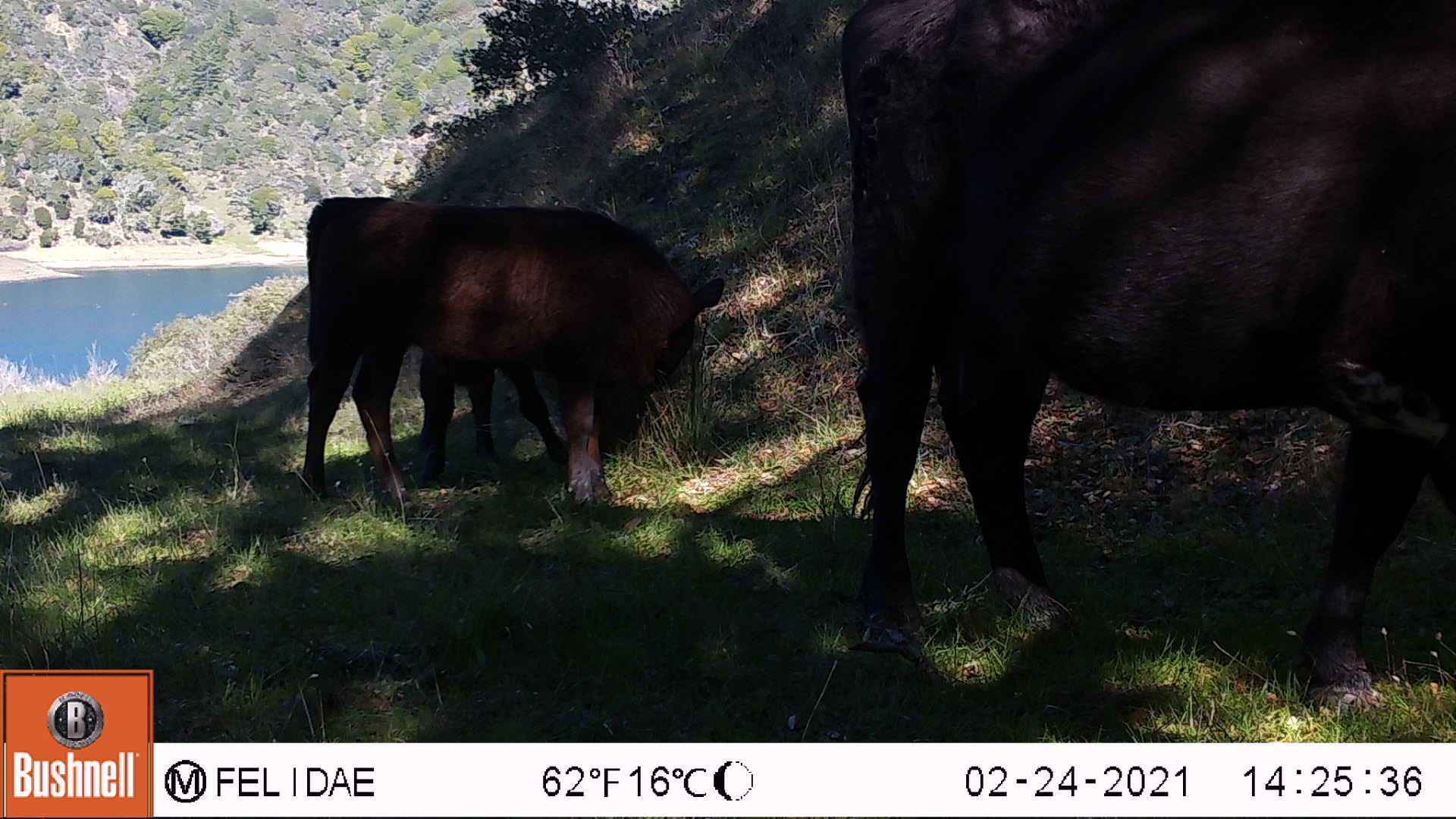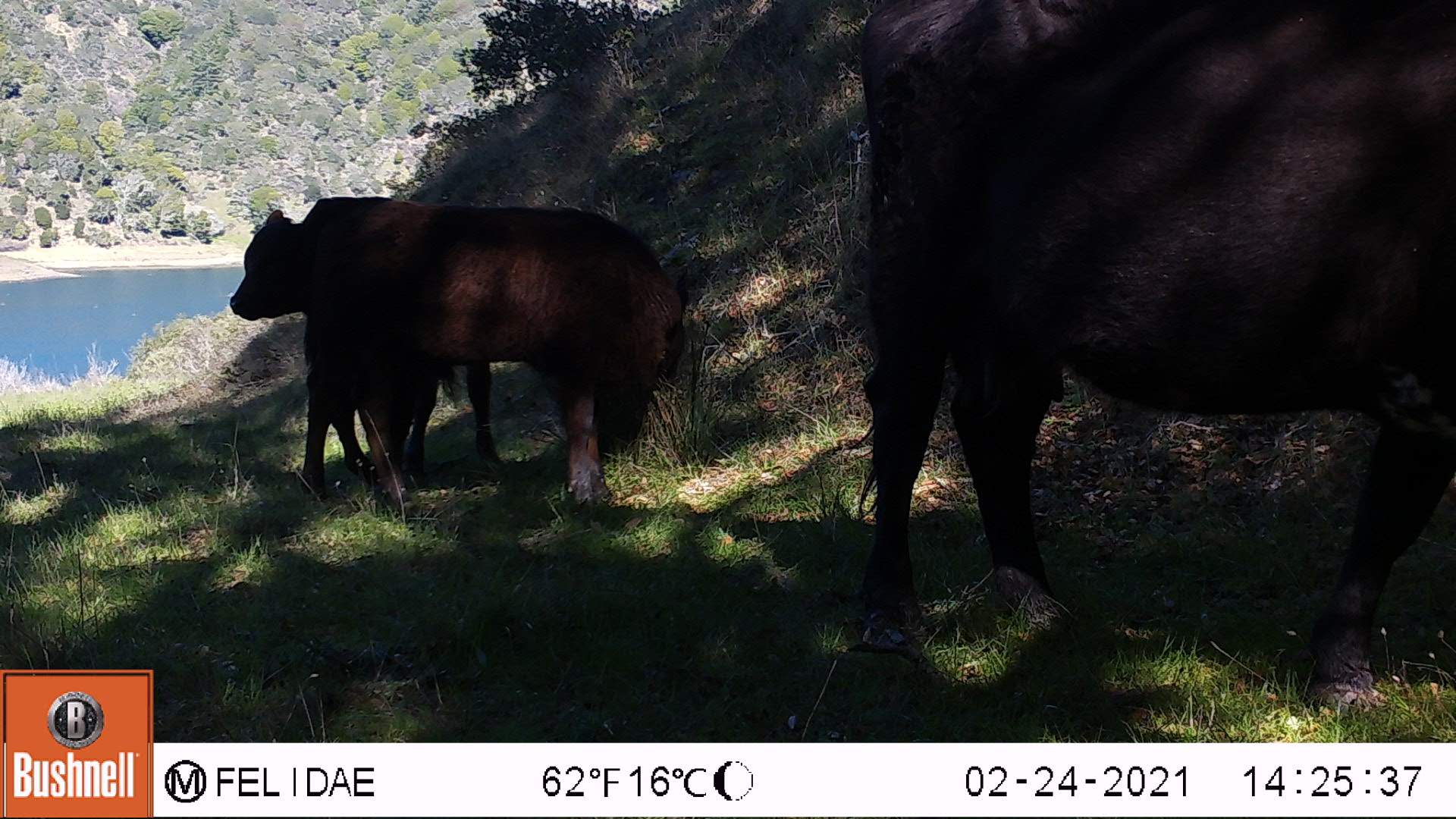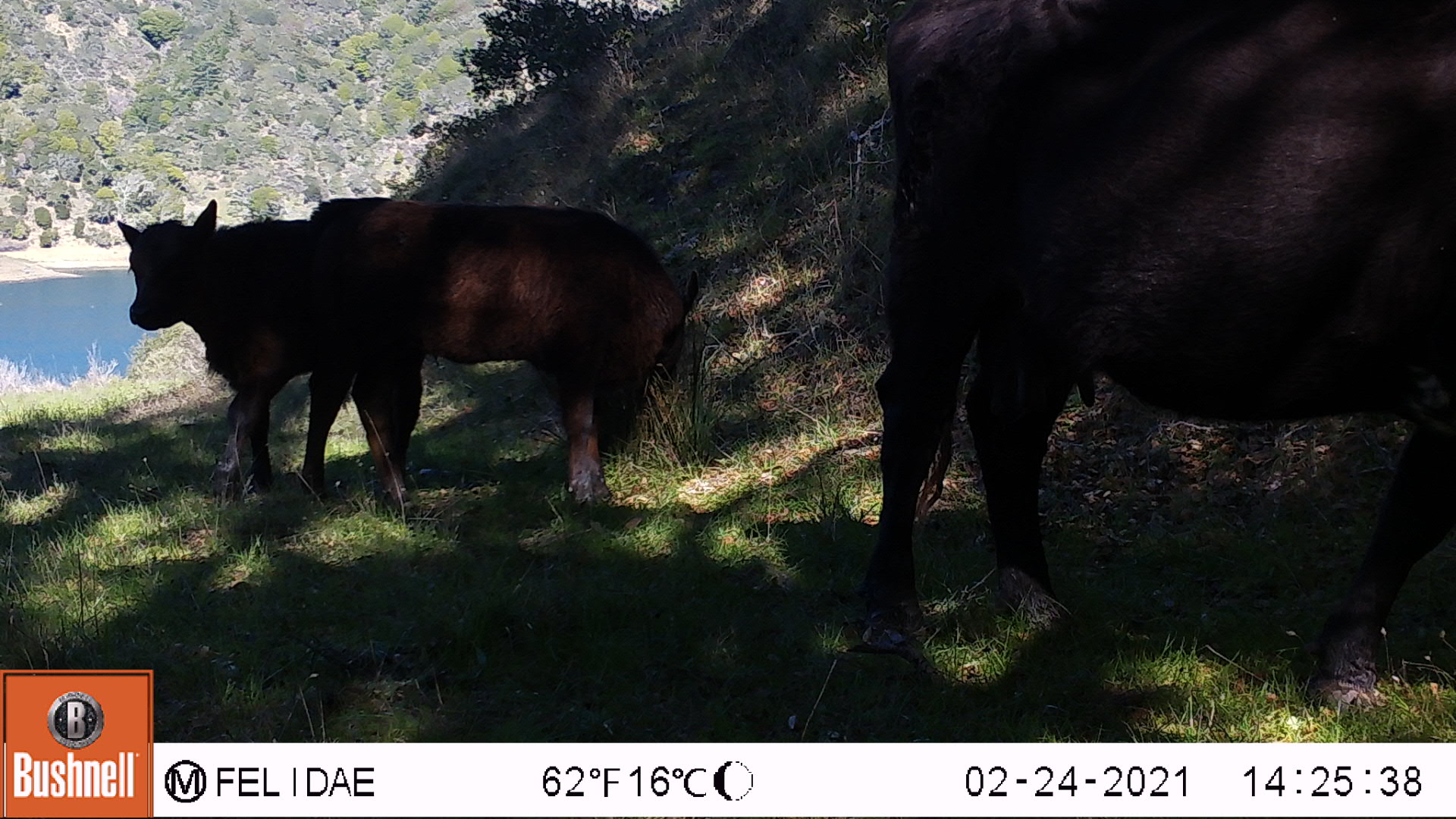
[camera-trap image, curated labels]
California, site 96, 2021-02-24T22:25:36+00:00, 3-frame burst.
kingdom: Animalia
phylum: Chordata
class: Mammalia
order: Artiodactyla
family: Bovidae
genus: Bos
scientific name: Bos taurus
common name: domestic cattle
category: cattle